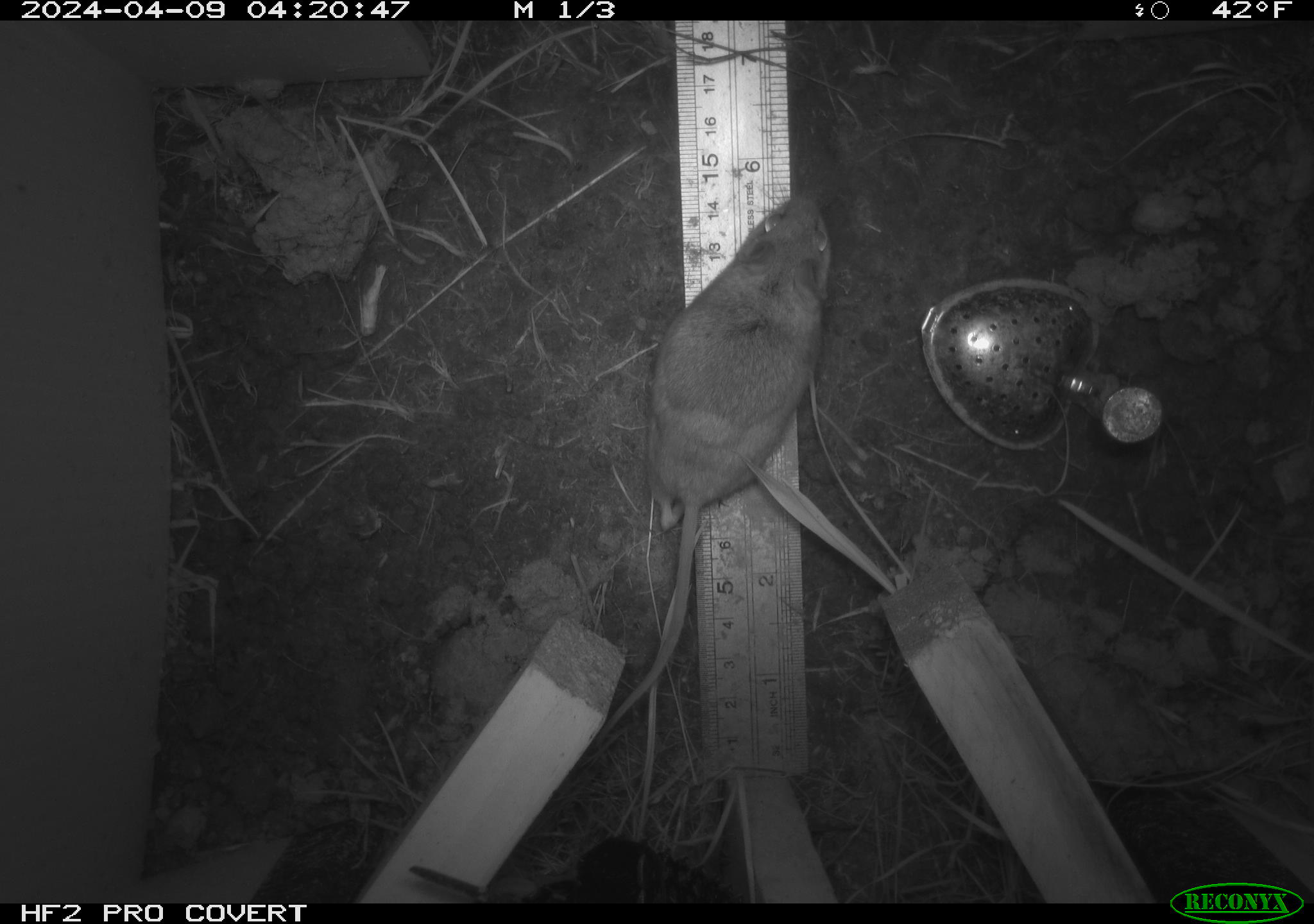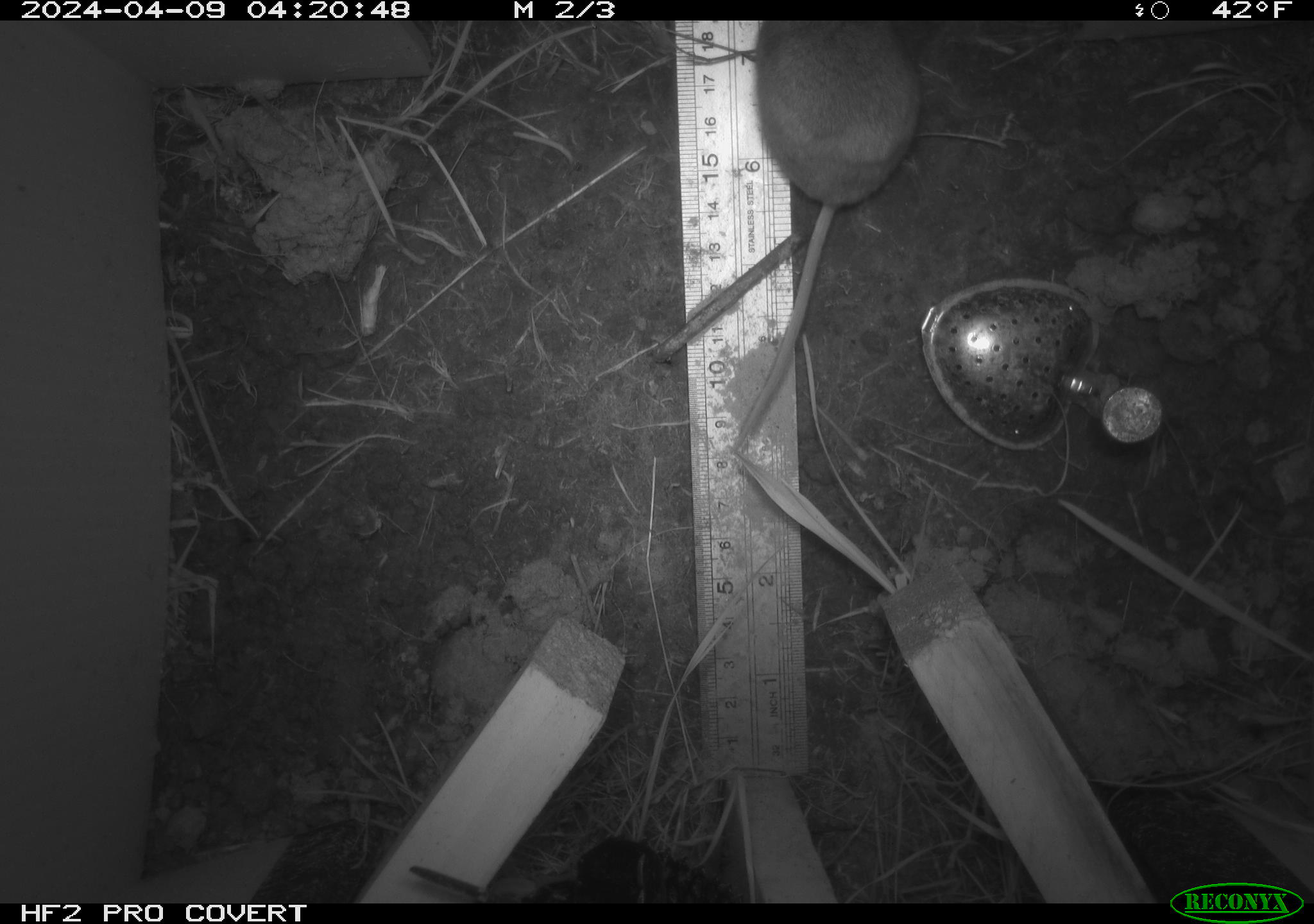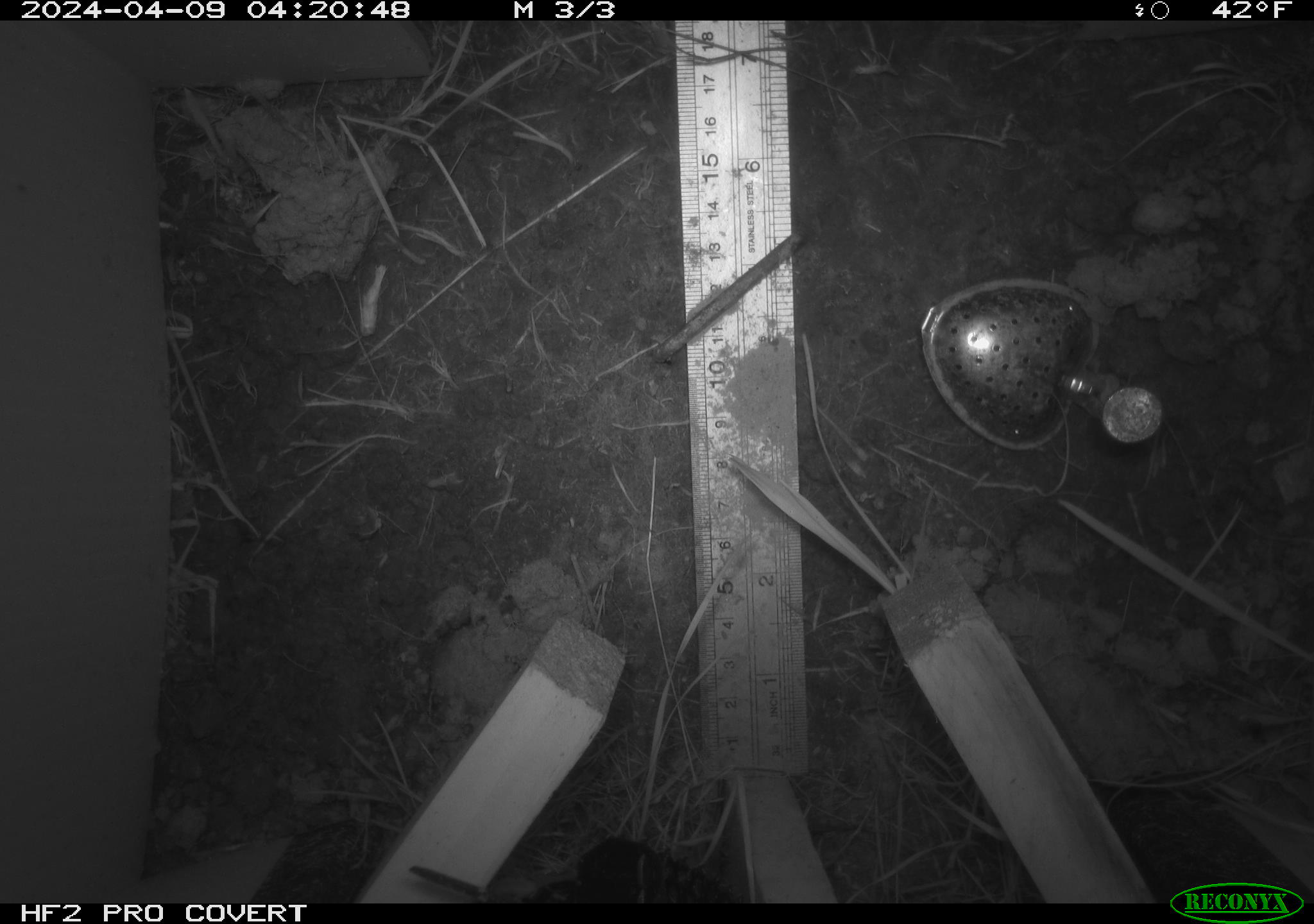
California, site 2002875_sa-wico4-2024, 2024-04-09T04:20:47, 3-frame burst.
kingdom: Animalia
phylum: Chordata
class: Mammalia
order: Rodentia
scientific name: Rodentia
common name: rodent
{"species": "rodent (Rodentia)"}